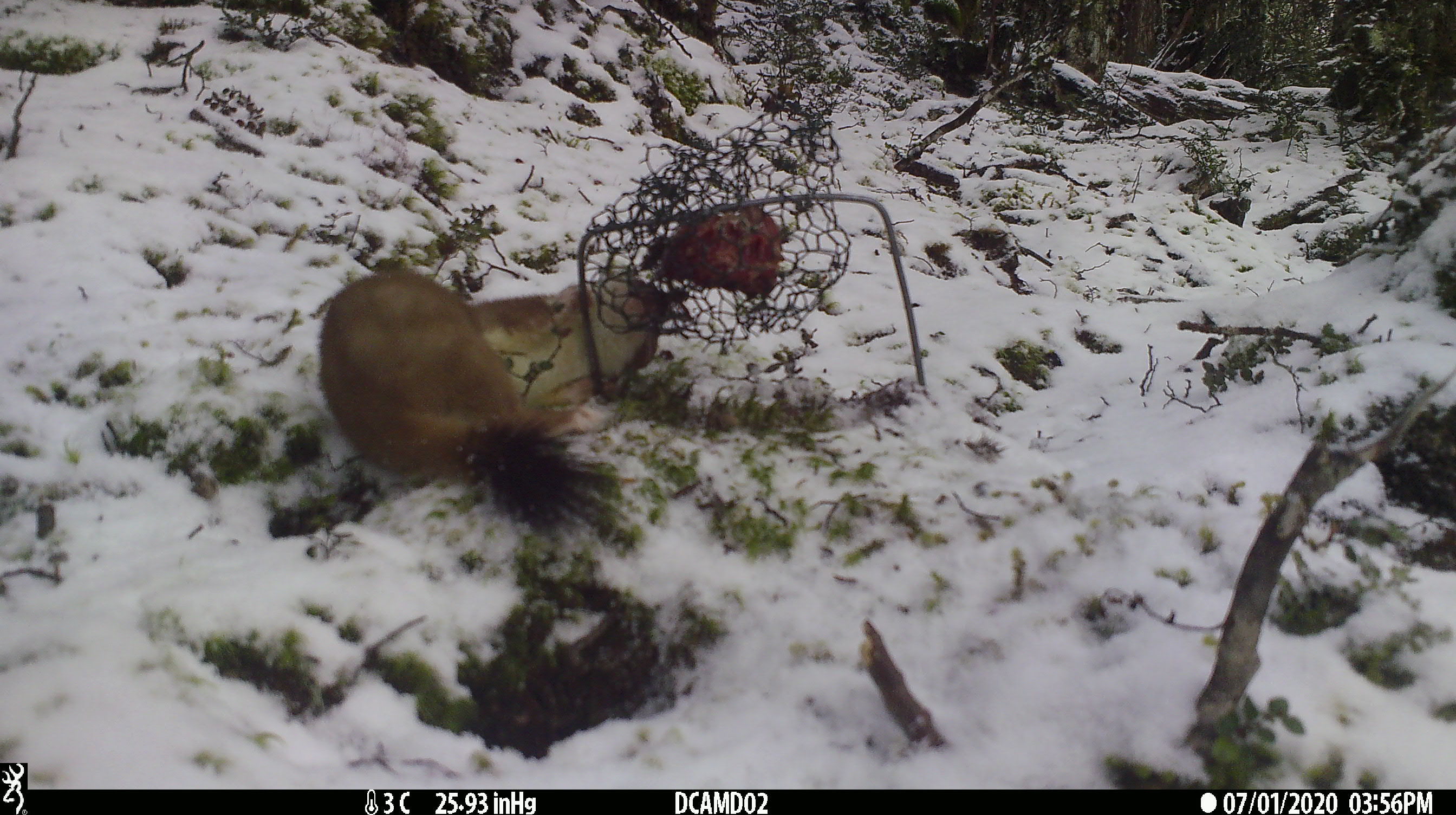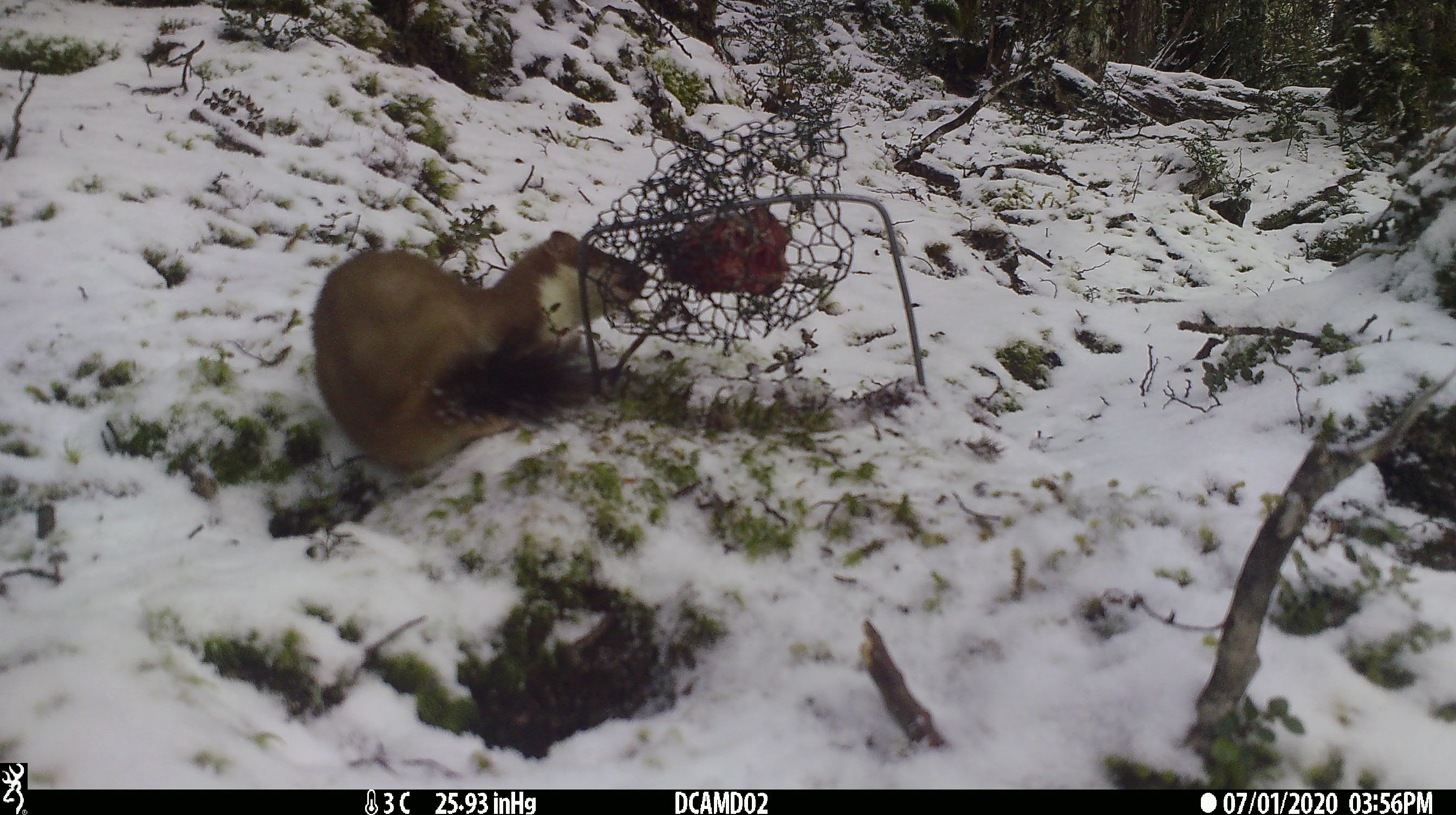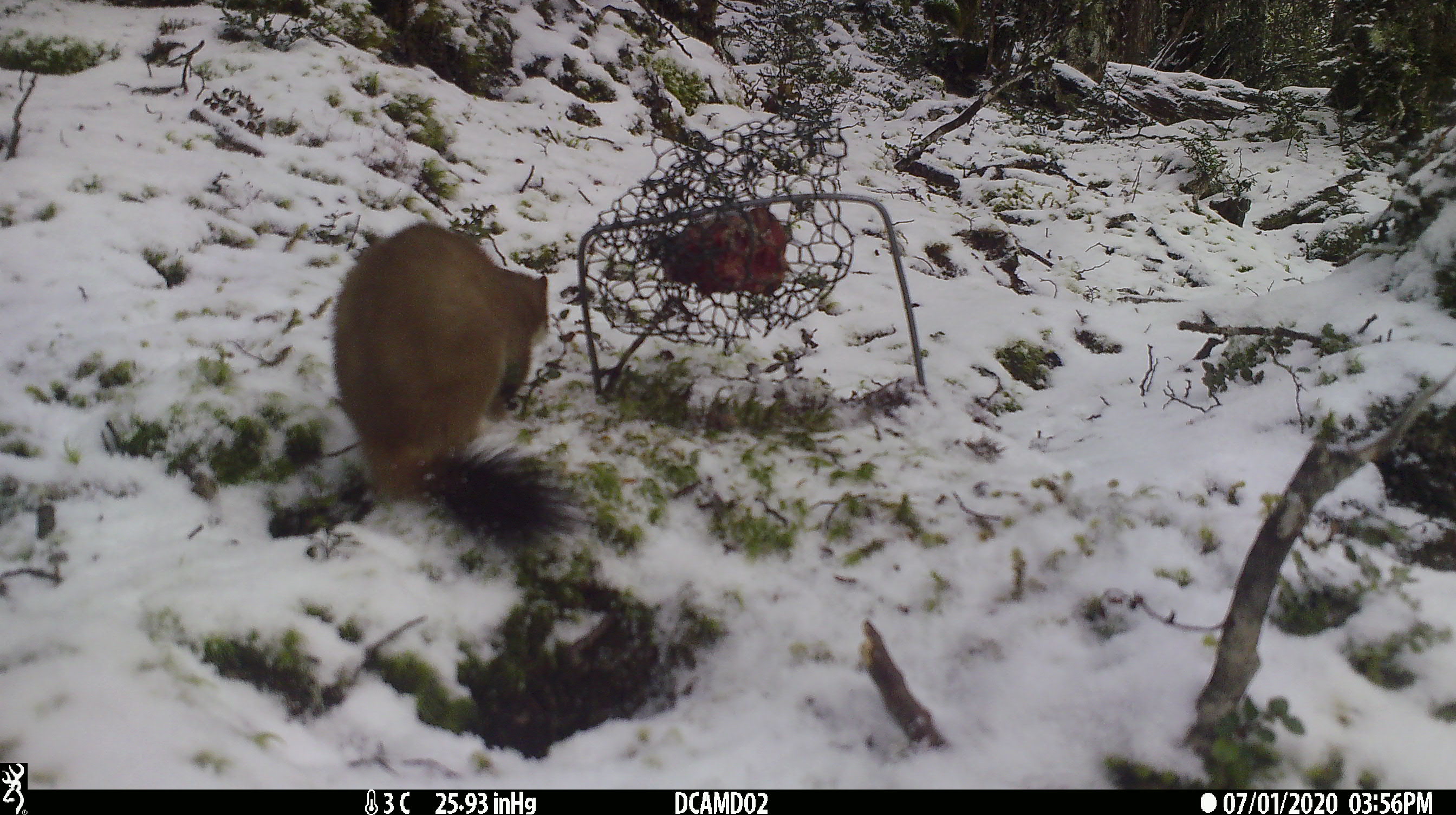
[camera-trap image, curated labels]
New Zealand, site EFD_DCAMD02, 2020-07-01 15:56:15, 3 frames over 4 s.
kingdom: Animalia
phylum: Chordata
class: Mammalia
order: Carnivora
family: Mustelidae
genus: Mustela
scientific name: Mustela erminea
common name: stoat